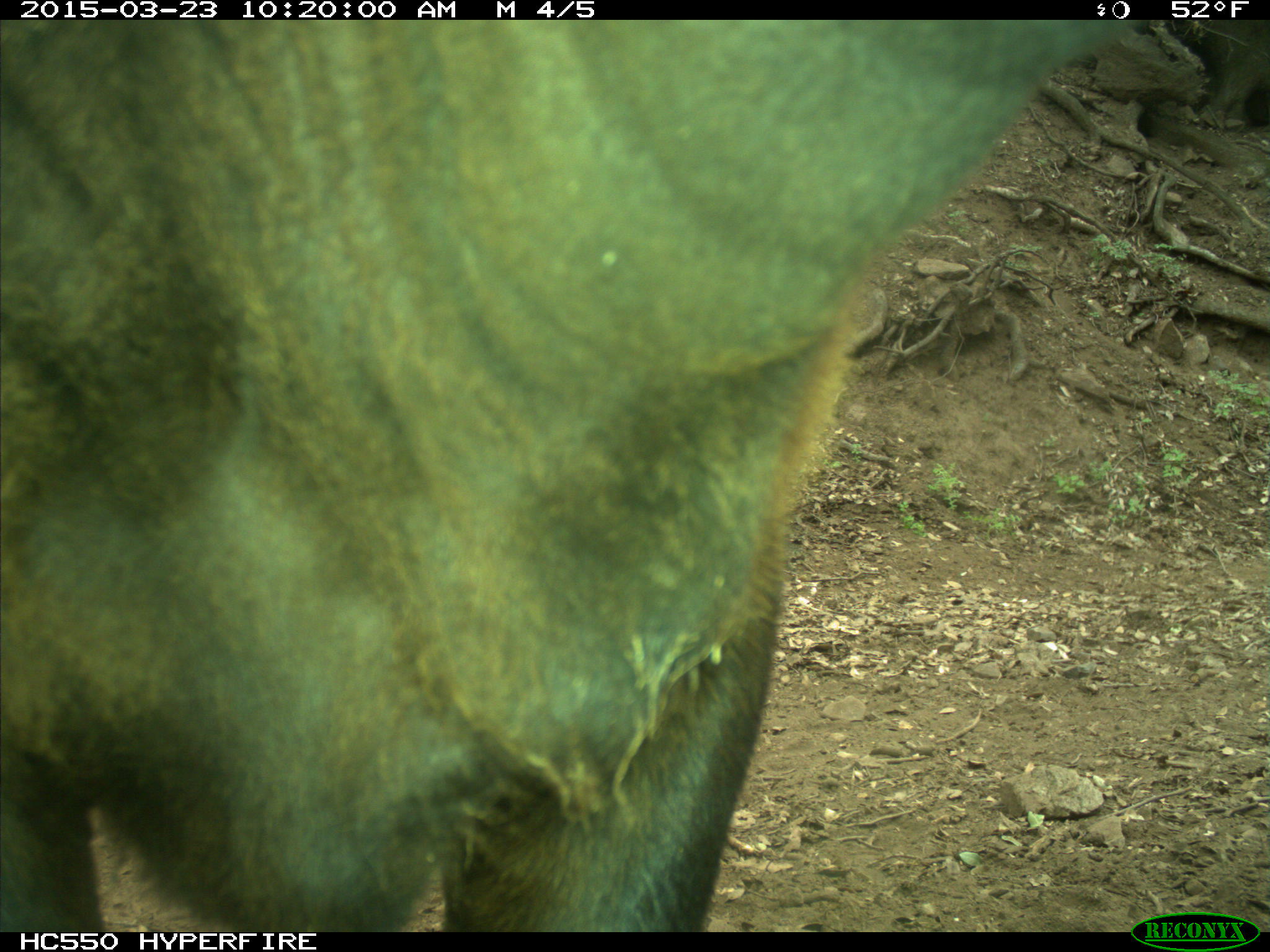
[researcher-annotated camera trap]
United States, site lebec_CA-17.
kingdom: Animalia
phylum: Chordata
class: Mammalia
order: Artiodactyla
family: Bovidae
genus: Bos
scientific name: Bos taurus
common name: domestic cow